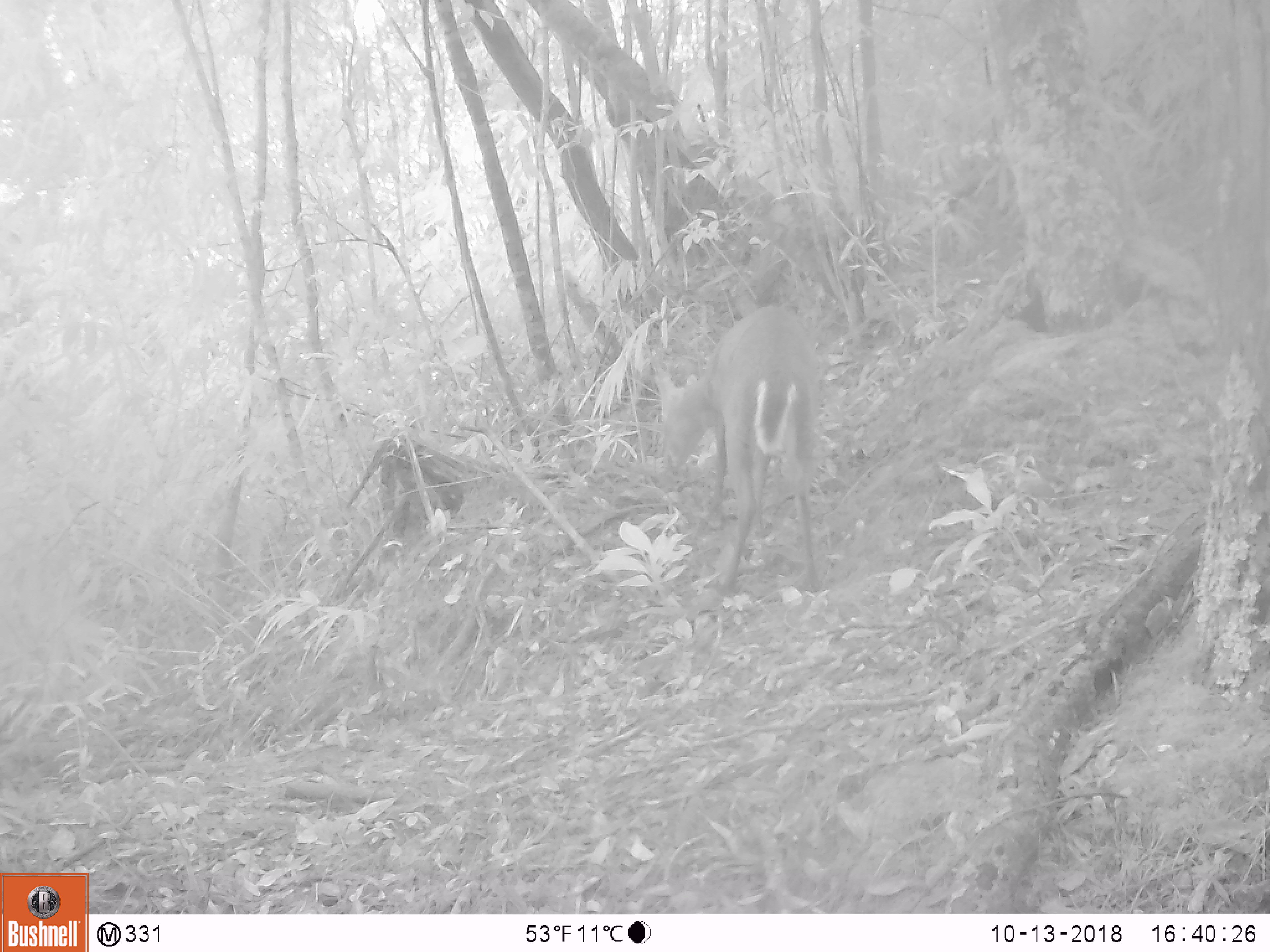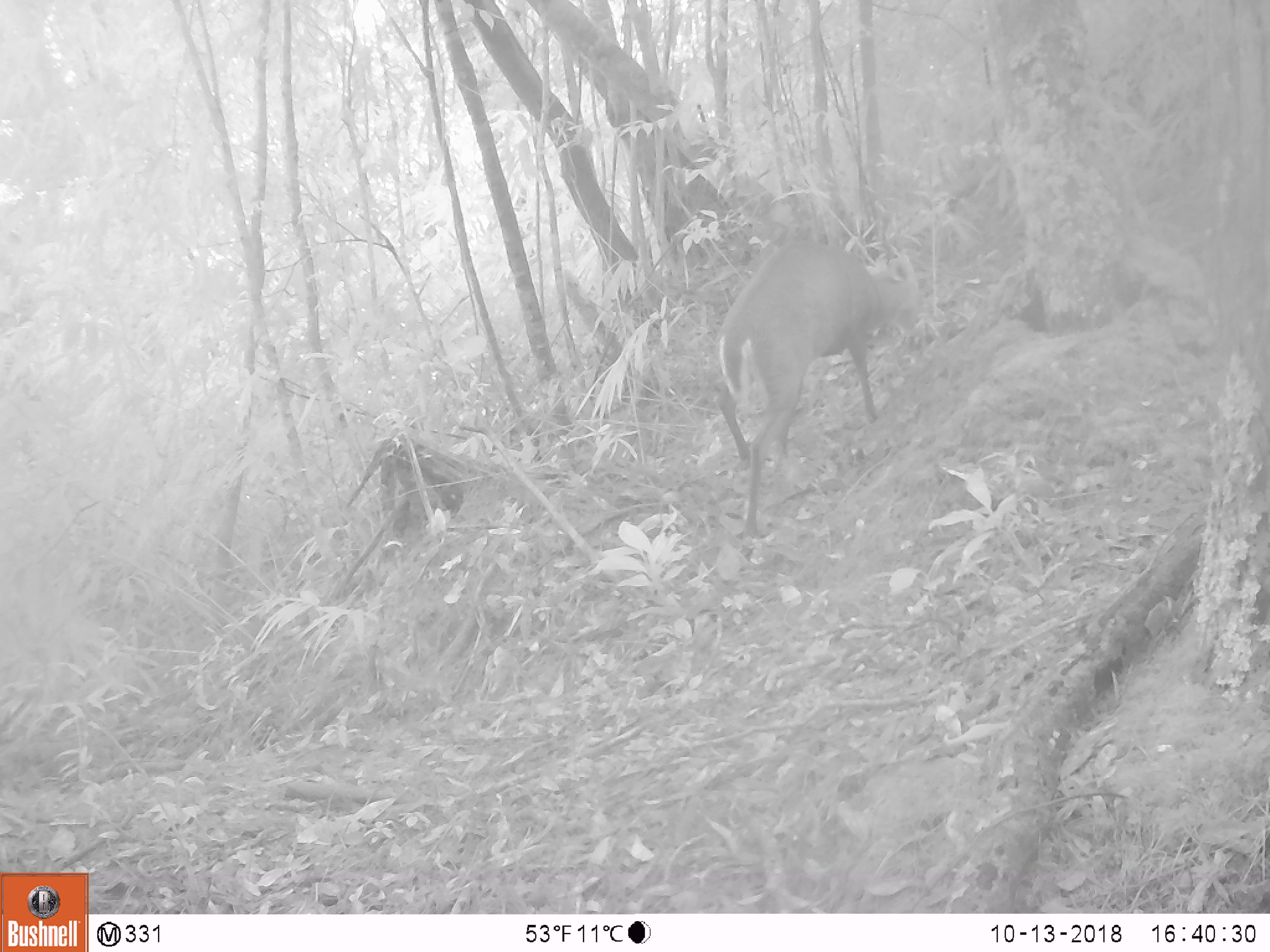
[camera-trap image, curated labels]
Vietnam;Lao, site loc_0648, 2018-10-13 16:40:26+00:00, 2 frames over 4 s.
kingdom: Animalia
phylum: Chordata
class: Mammalia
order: Artiodactyla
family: Cervidae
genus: Muntiacus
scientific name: Muntiacus rooseveltorum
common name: roosevelt's muntjac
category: roosevelts muntjac group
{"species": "roosevelts muntjac group (roosevelt's muntjac) (Muntiacus rooseveltorum)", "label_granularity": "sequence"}